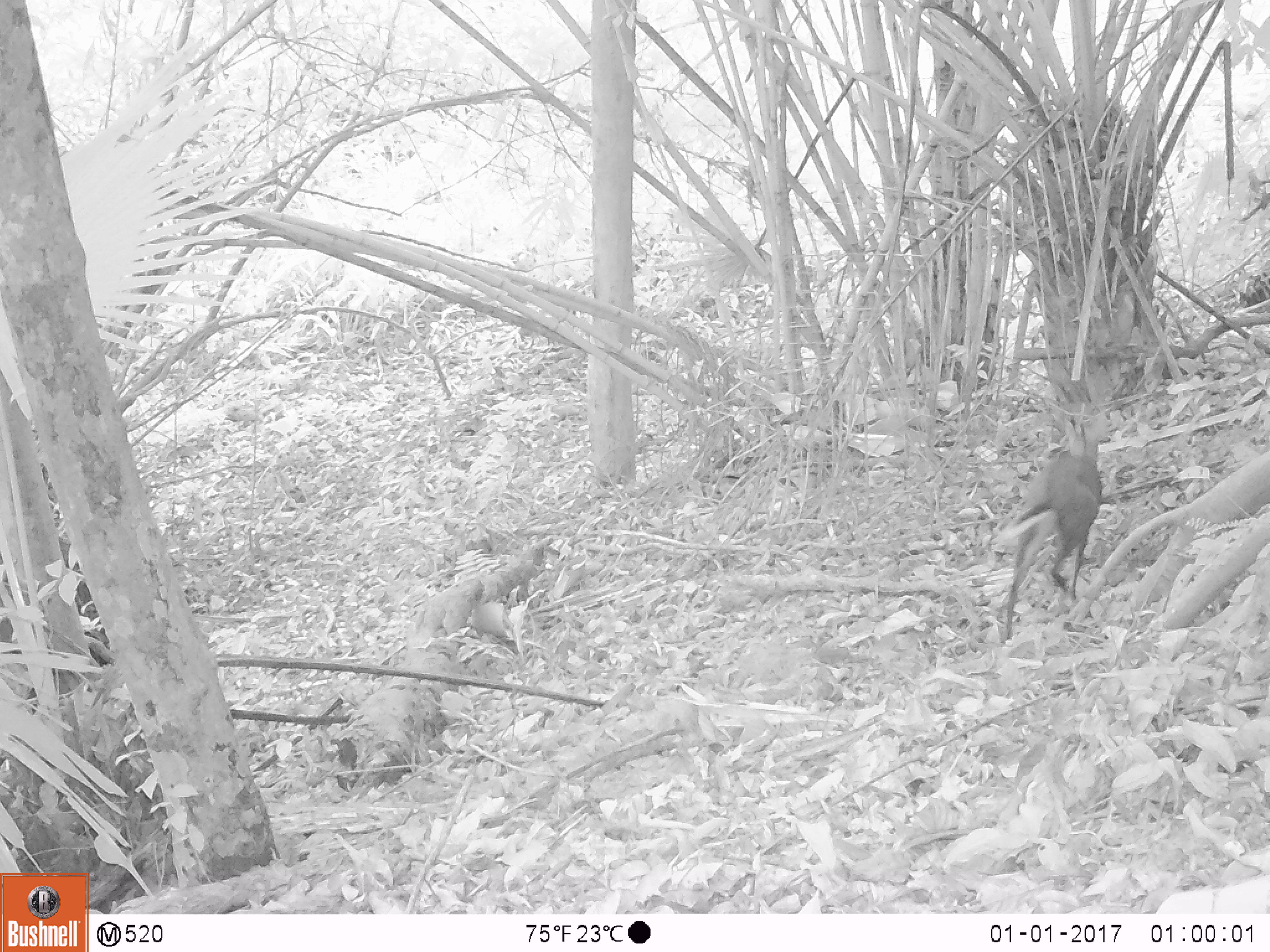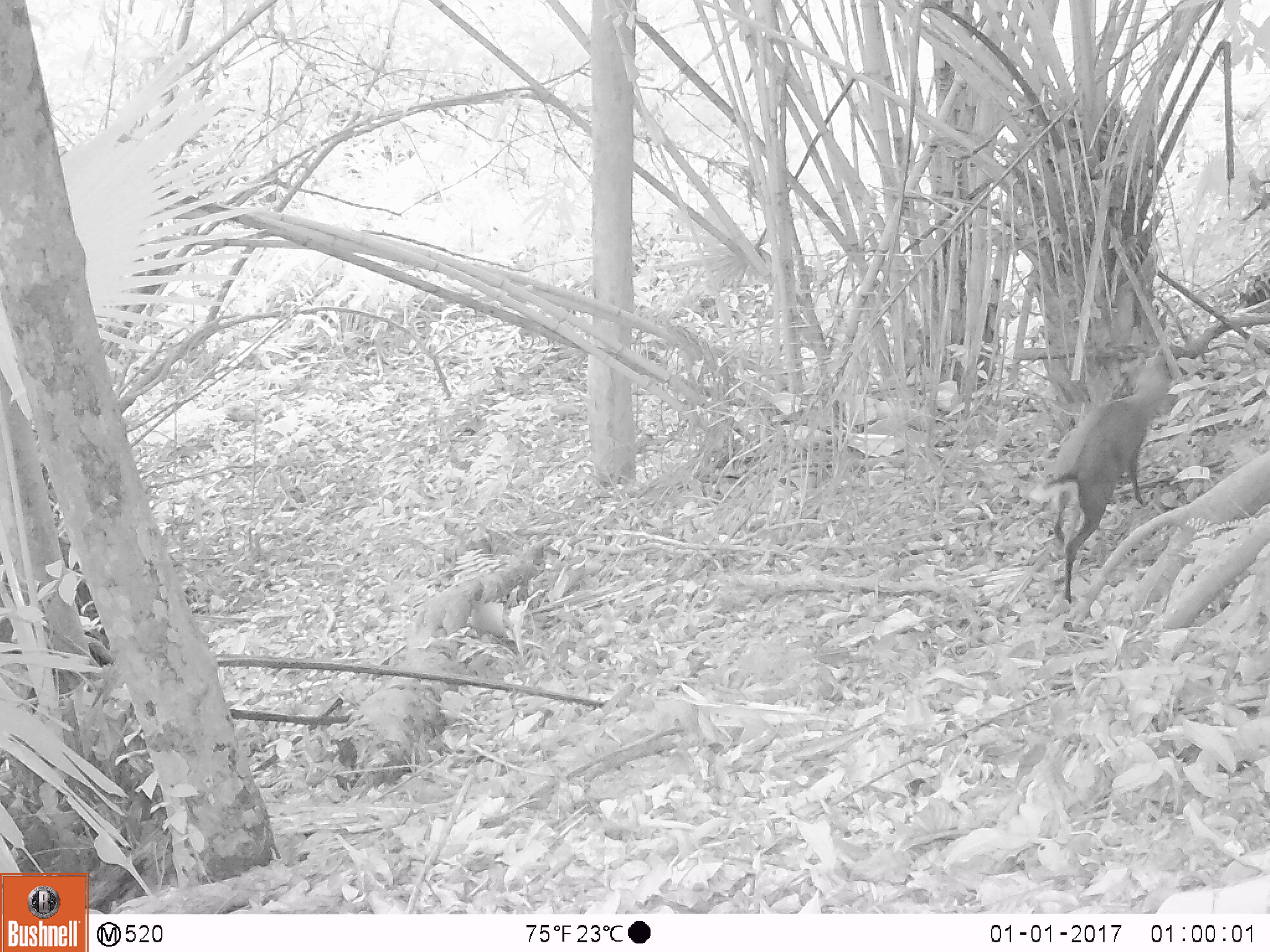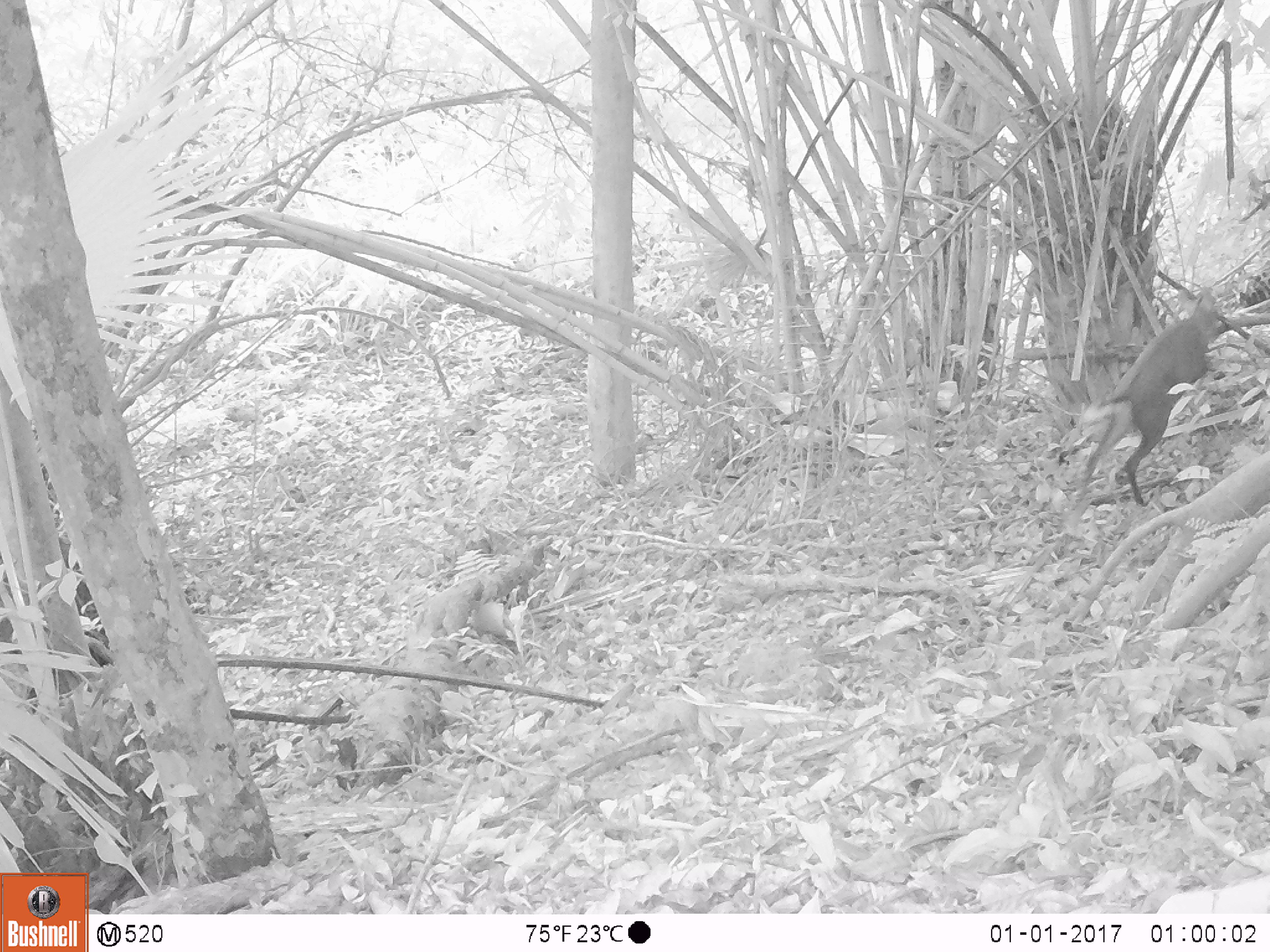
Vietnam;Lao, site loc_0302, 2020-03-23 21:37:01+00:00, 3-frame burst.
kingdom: Animalia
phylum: Chordata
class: Mammalia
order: Artiodactyla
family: Cervidae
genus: Muntiacus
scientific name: Muntiacus rooseveltorum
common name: roosevelt's muntjac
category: roosevelts muntjac group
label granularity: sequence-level